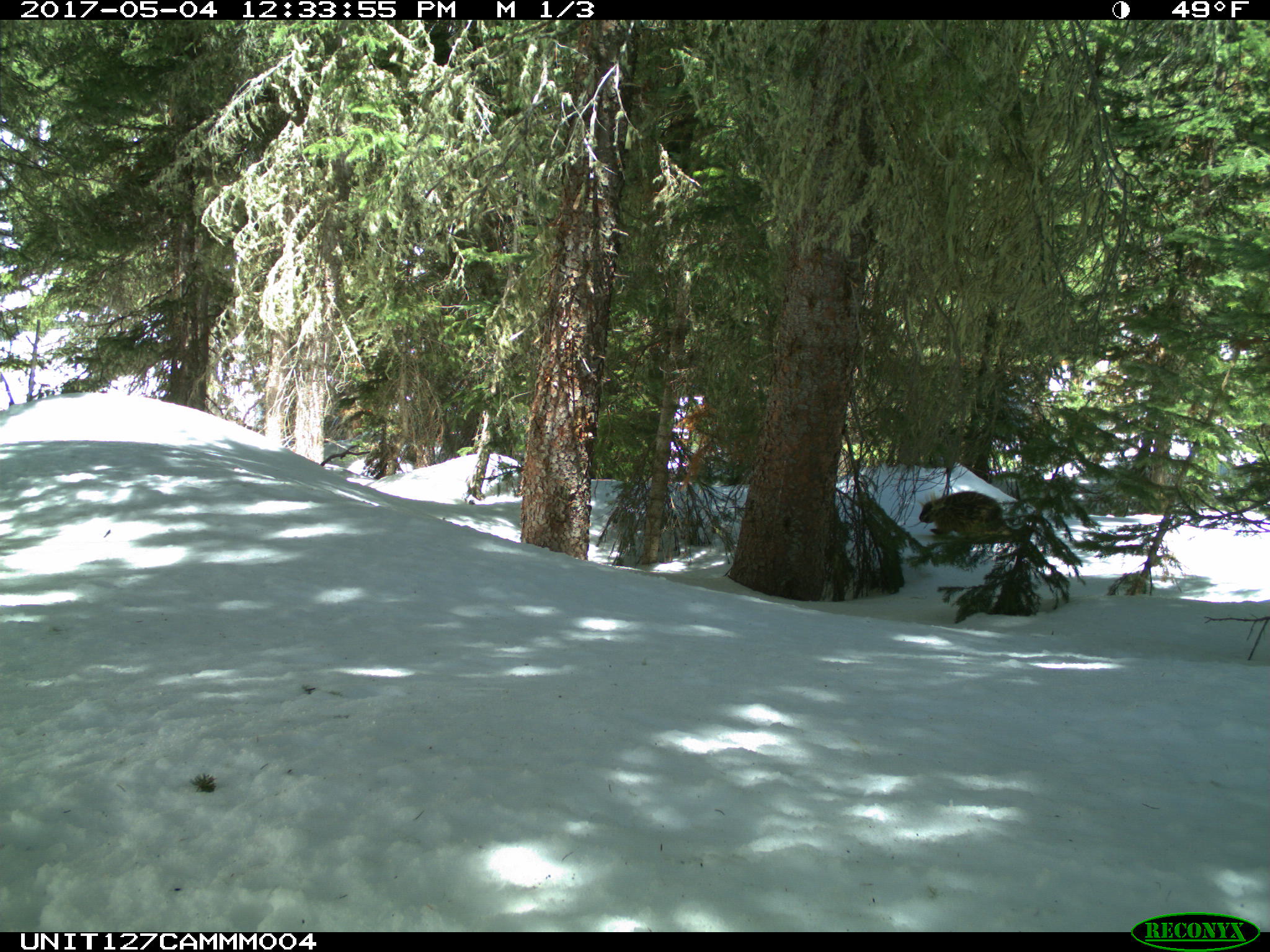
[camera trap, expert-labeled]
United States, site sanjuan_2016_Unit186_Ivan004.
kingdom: Animalia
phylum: Chordata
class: Mammalia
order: Rodentia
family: Erethizontidae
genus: Erethizon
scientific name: Erethizon dorsatum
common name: north american porcupine